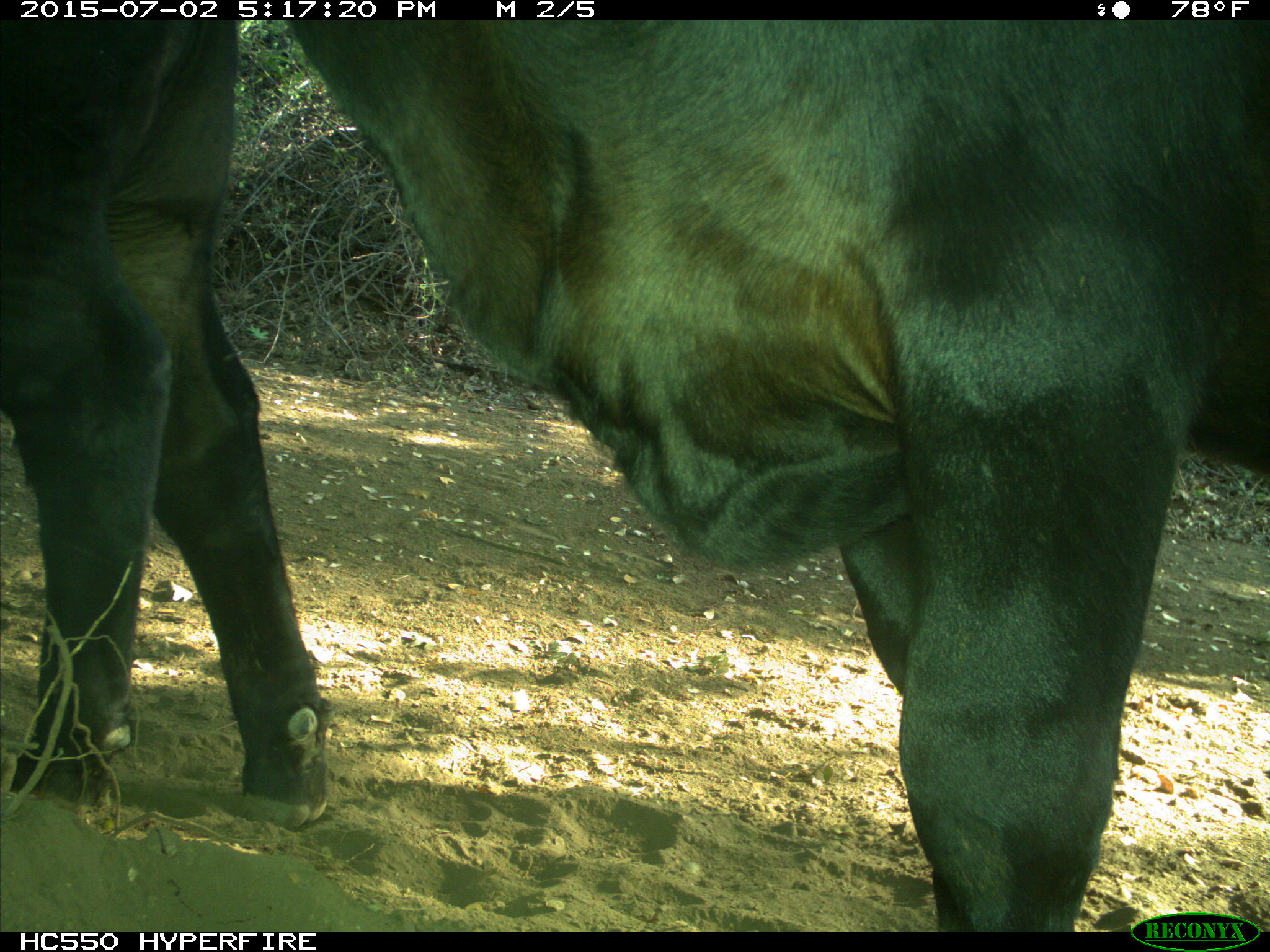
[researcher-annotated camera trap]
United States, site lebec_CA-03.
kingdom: Animalia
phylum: Chordata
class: Mammalia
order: Artiodactyla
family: Bovidae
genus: Bos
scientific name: Bos taurus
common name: domestic cow